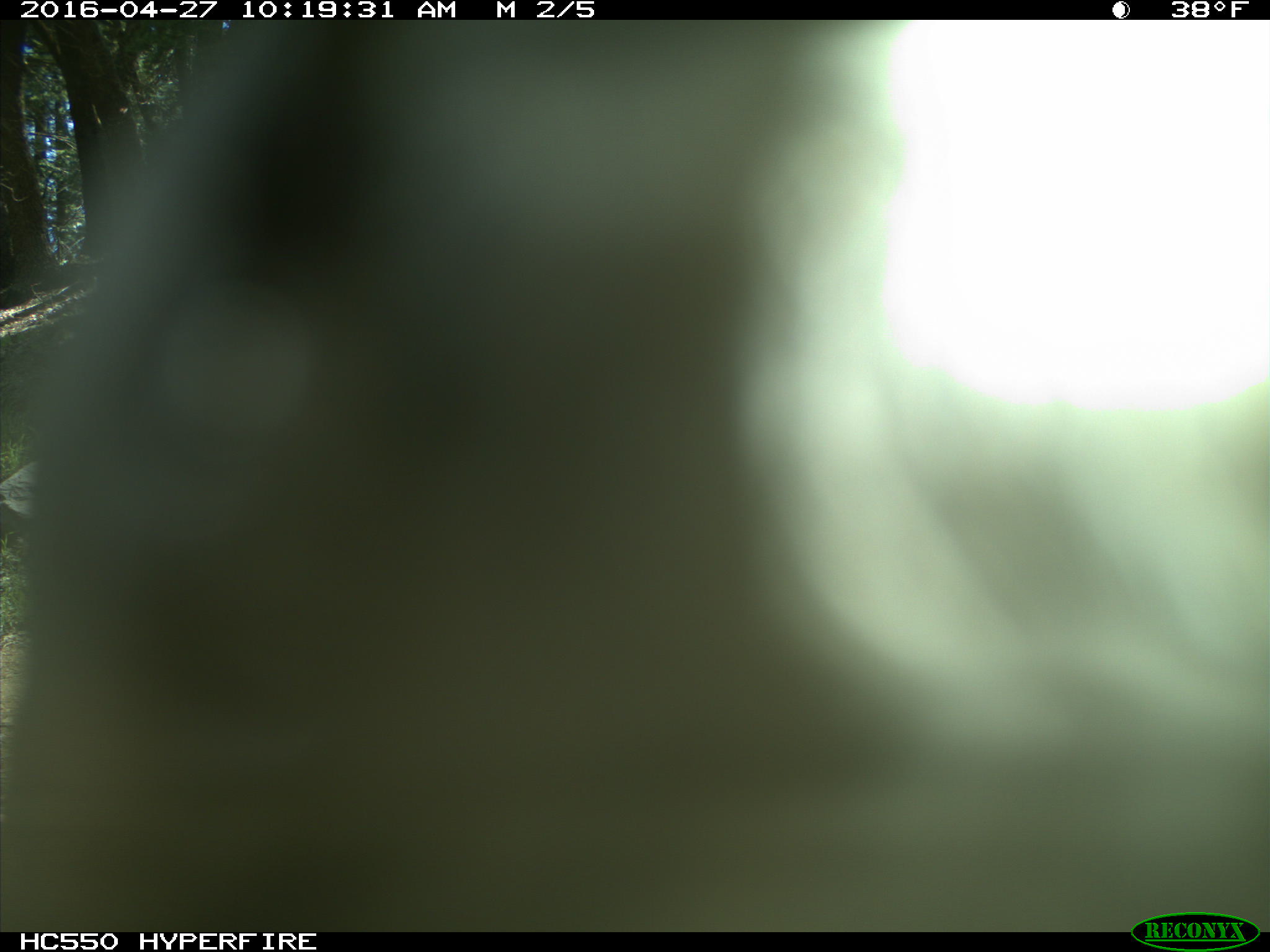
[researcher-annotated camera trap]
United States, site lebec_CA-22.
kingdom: Animalia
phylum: Chordata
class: Aves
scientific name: Aves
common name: birds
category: unidentified bird